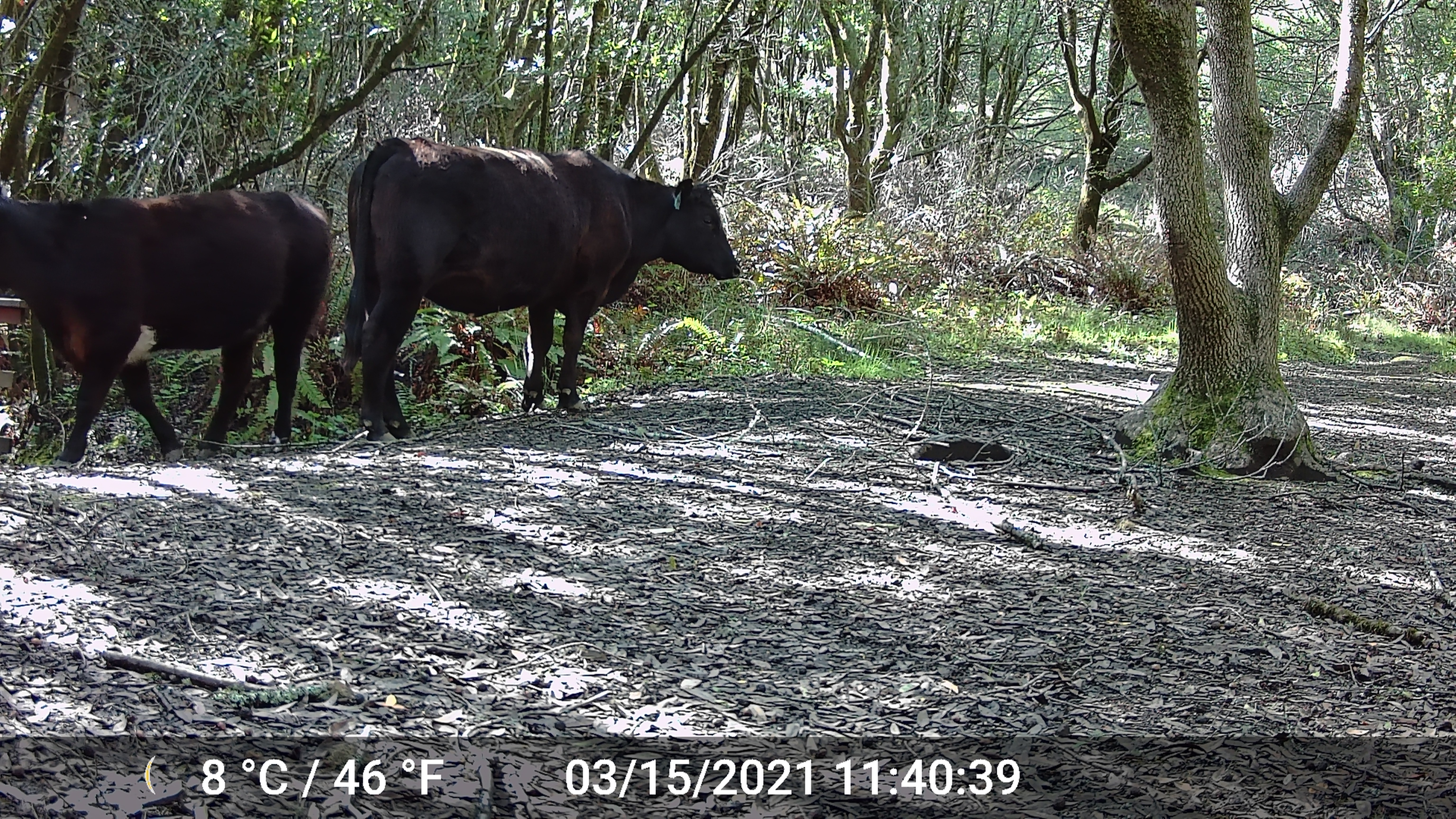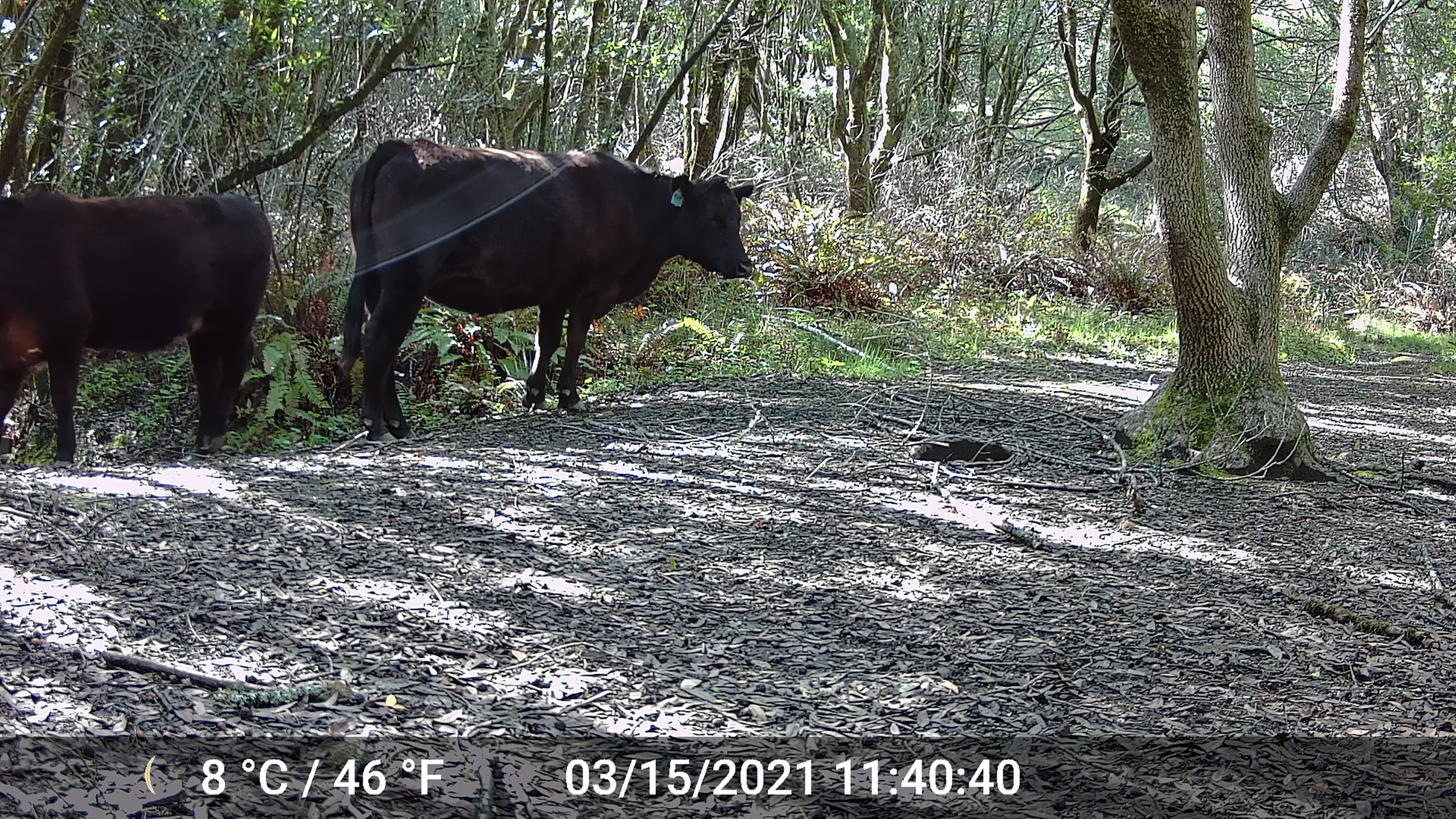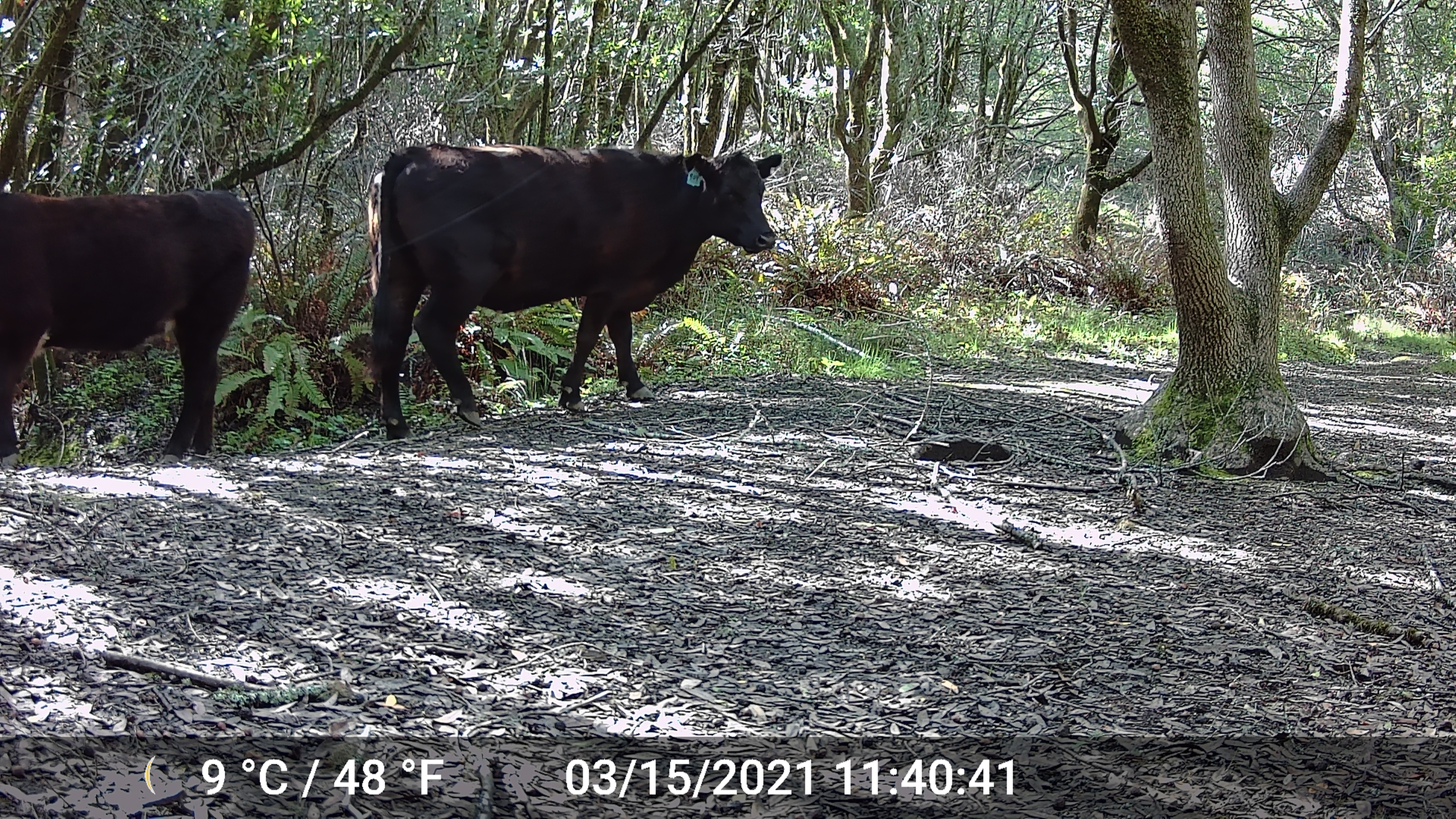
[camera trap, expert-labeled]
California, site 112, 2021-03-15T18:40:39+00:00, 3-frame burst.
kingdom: Animalia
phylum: Chordata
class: Mammalia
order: Artiodactyla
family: Bovidae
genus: Bos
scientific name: Bos taurus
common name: domestic cattle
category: cattle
Cattle (domestic cattle) (Bos taurus).